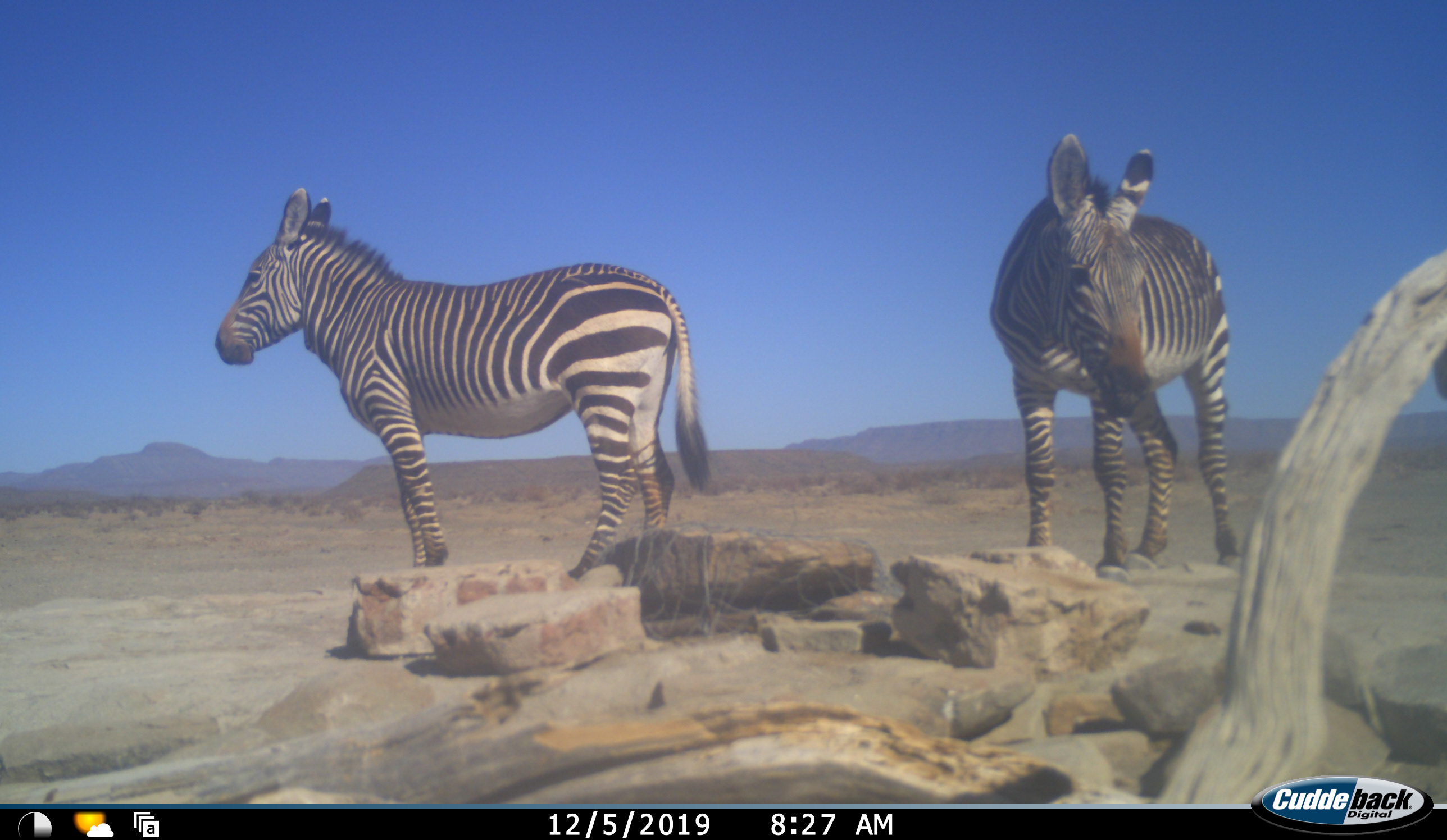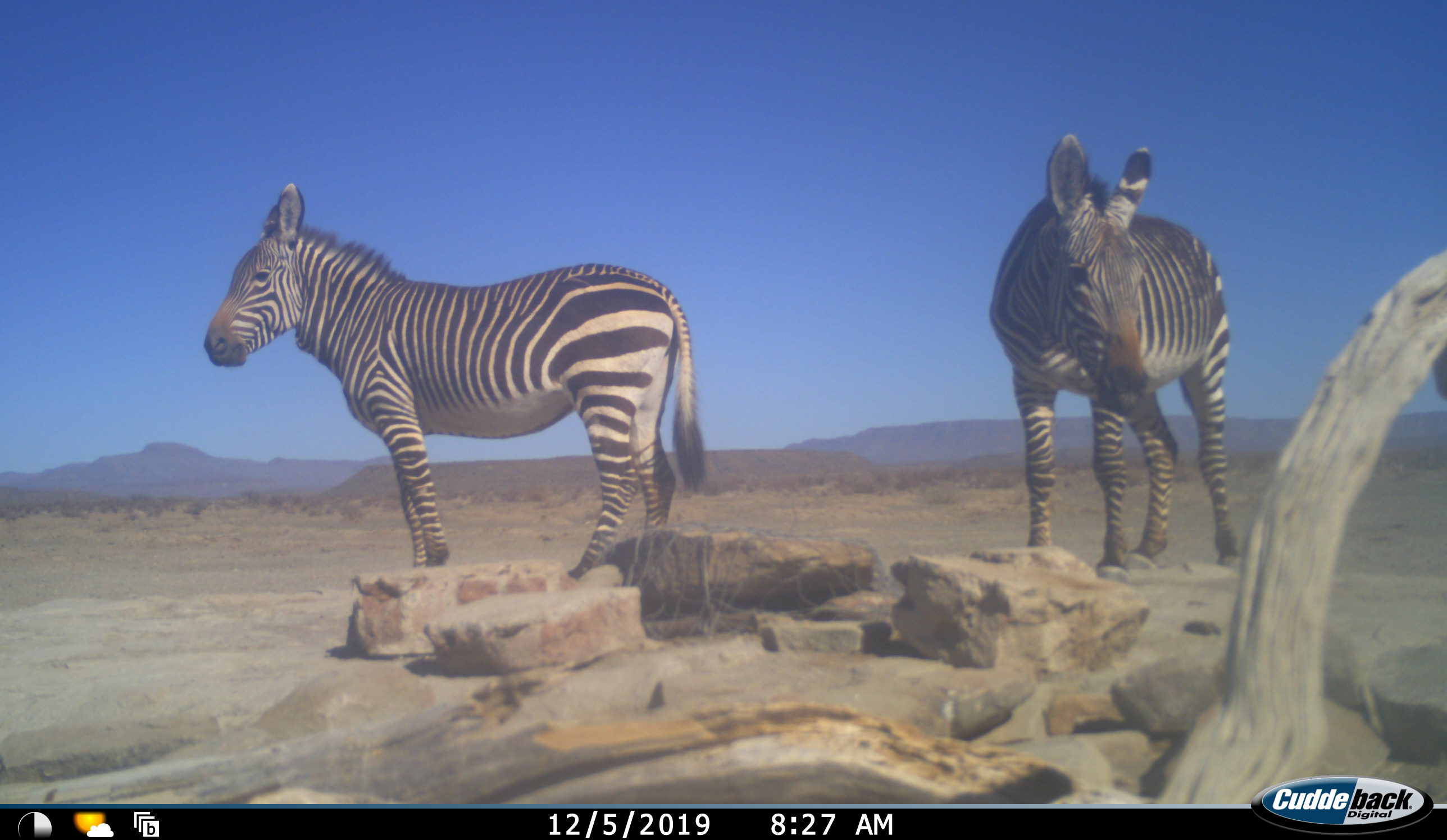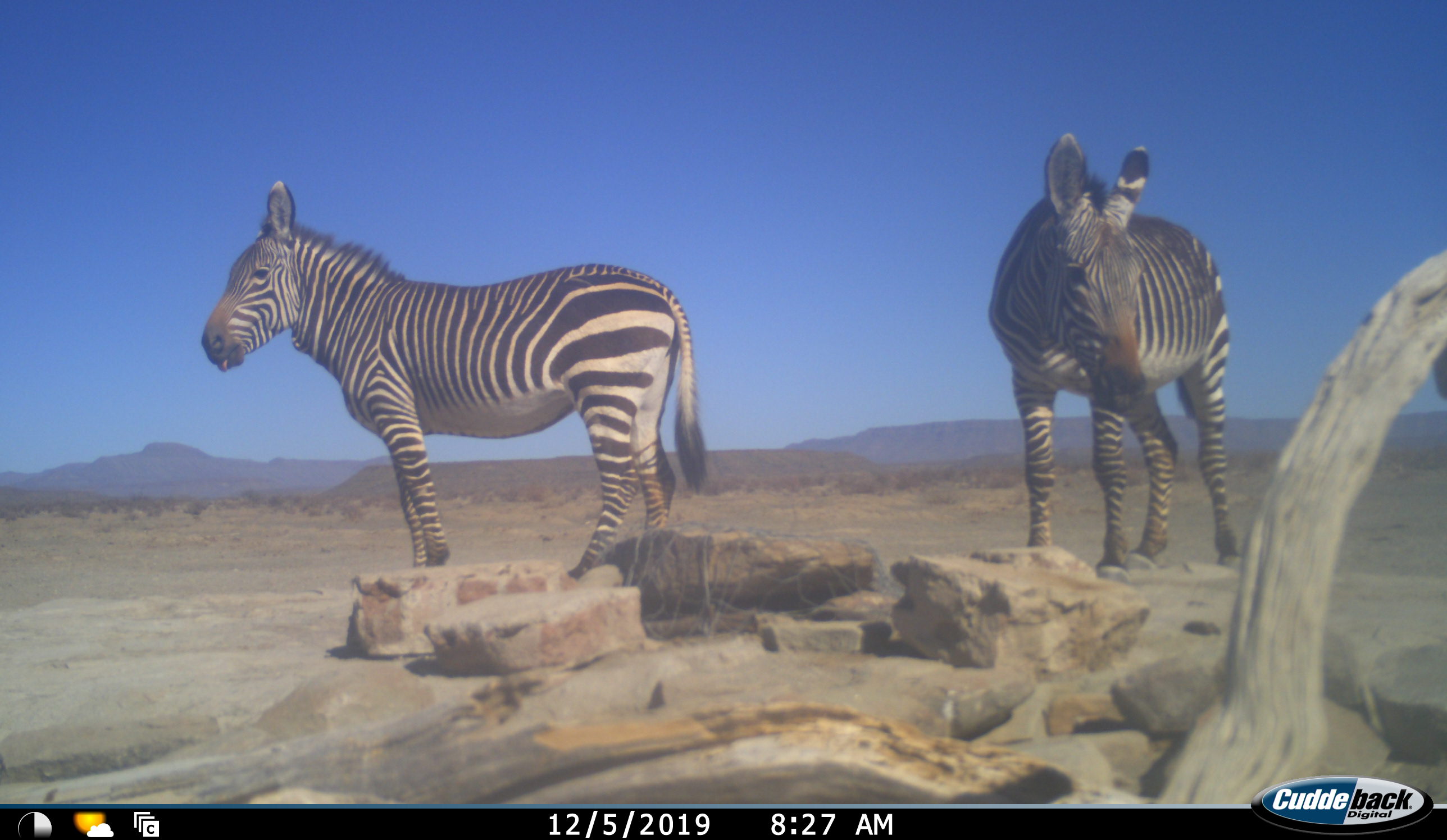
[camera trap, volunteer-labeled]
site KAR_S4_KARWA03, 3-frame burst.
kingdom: Animalia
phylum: Chordata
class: Mammalia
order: Perissodactyla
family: Equidae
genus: Equus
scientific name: Equus zebra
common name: mountain zebra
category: zebramountain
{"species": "zebramountain (mountain zebra) (Equus zebra)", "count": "2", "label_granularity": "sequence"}